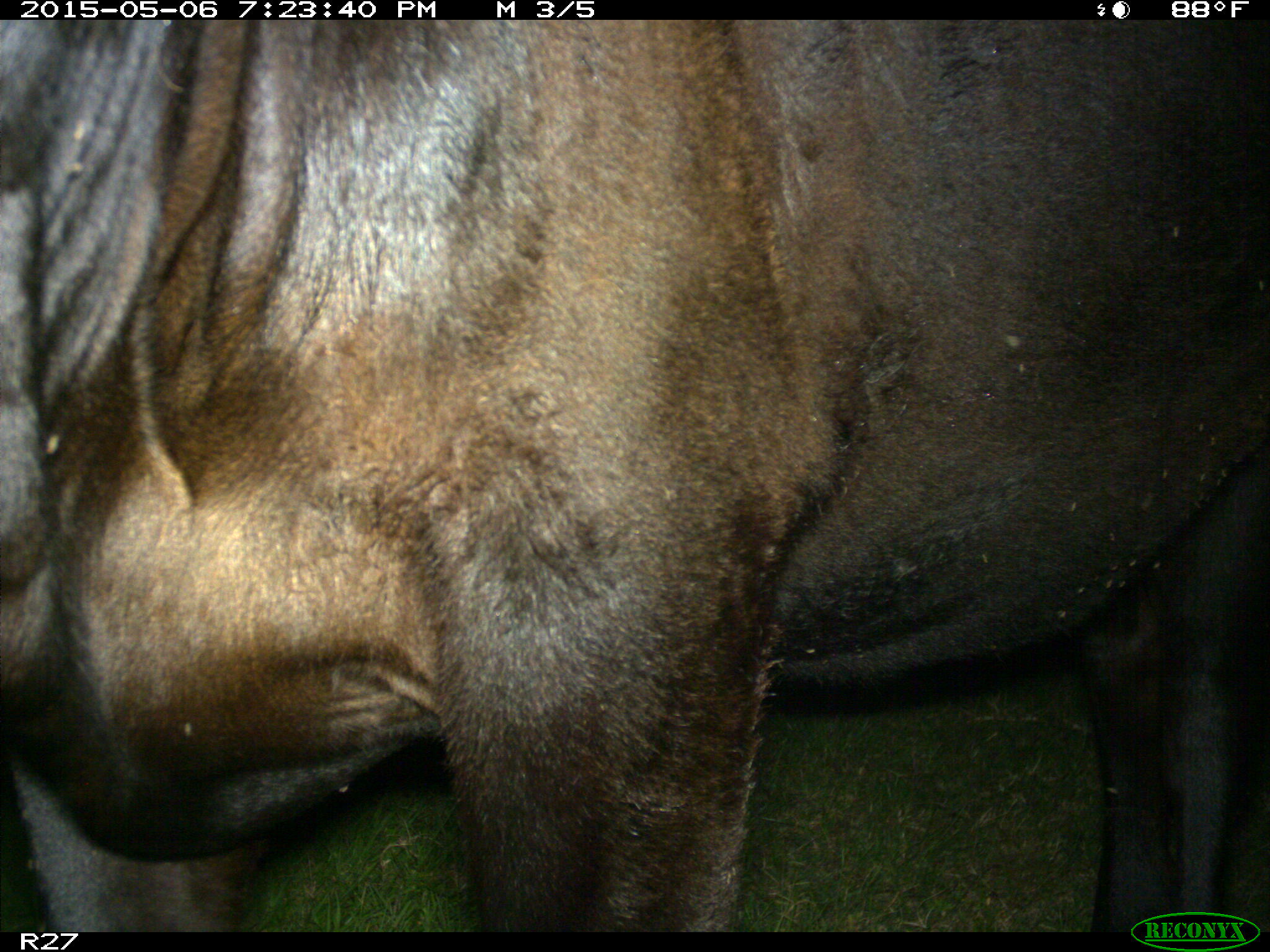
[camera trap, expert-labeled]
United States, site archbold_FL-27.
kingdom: Animalia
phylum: Chordata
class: Mammalia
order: Artiodactyla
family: Bovidae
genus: Bos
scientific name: Bos taurus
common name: domestic cow